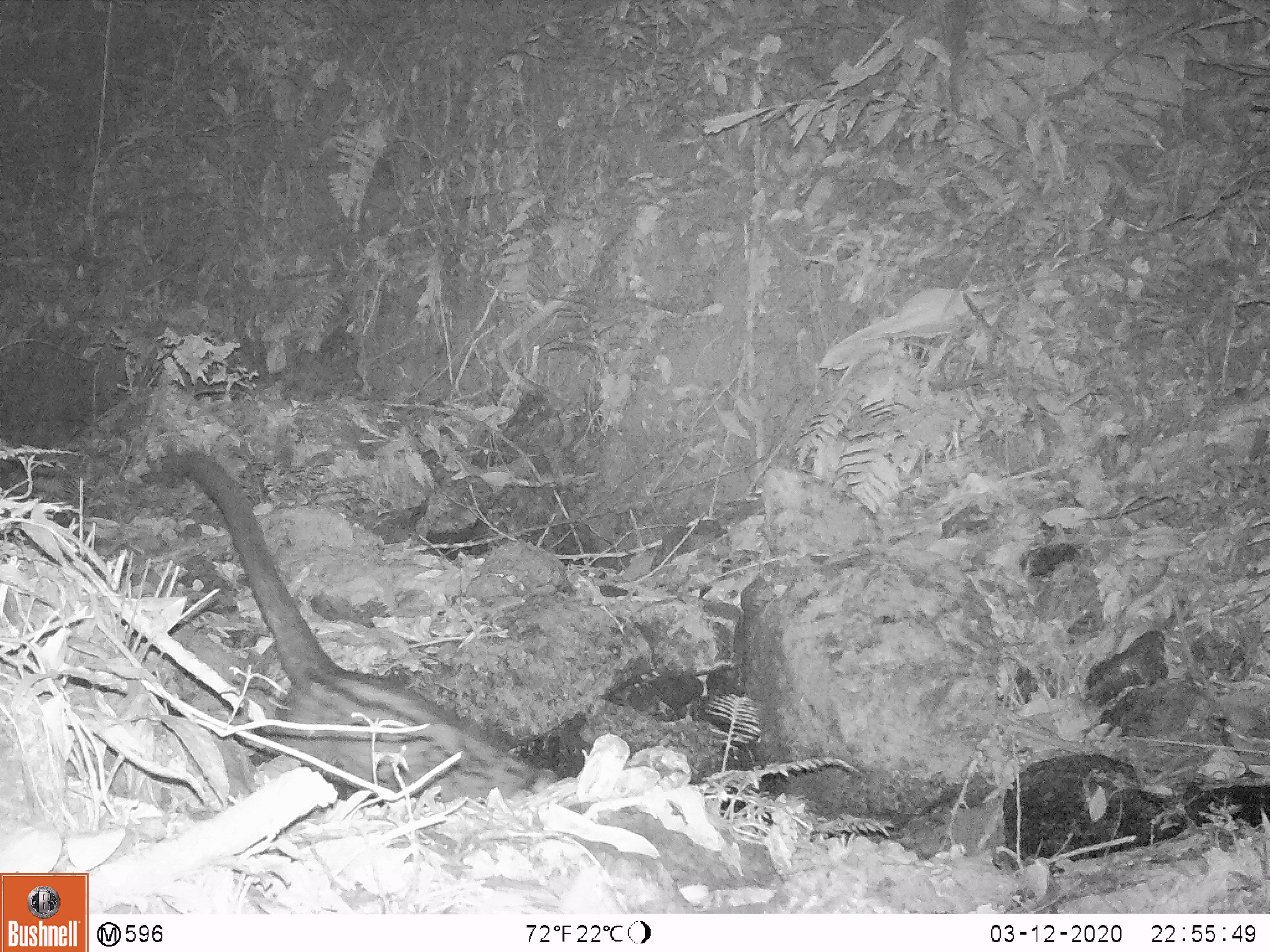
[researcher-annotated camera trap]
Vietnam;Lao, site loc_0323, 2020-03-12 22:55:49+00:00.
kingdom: Animalia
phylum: Chordata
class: Mammalia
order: Carnivora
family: Viverridae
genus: Paradoxurus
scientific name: Paradoxurus hermaphroditus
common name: common palm civet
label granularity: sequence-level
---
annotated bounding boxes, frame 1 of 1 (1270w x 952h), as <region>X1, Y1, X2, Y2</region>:
common palm civet: <region>160, 447, 560, 804</region>